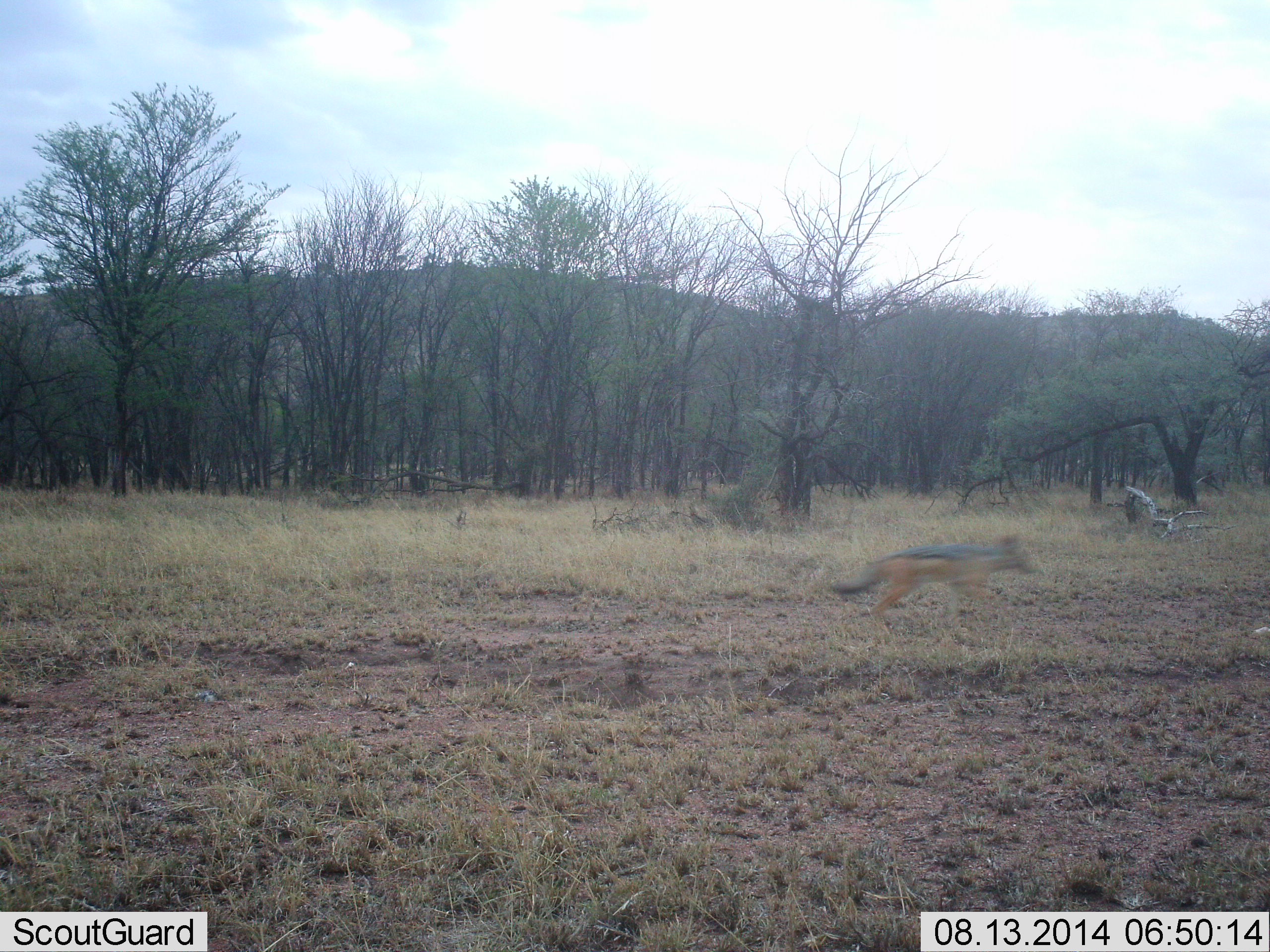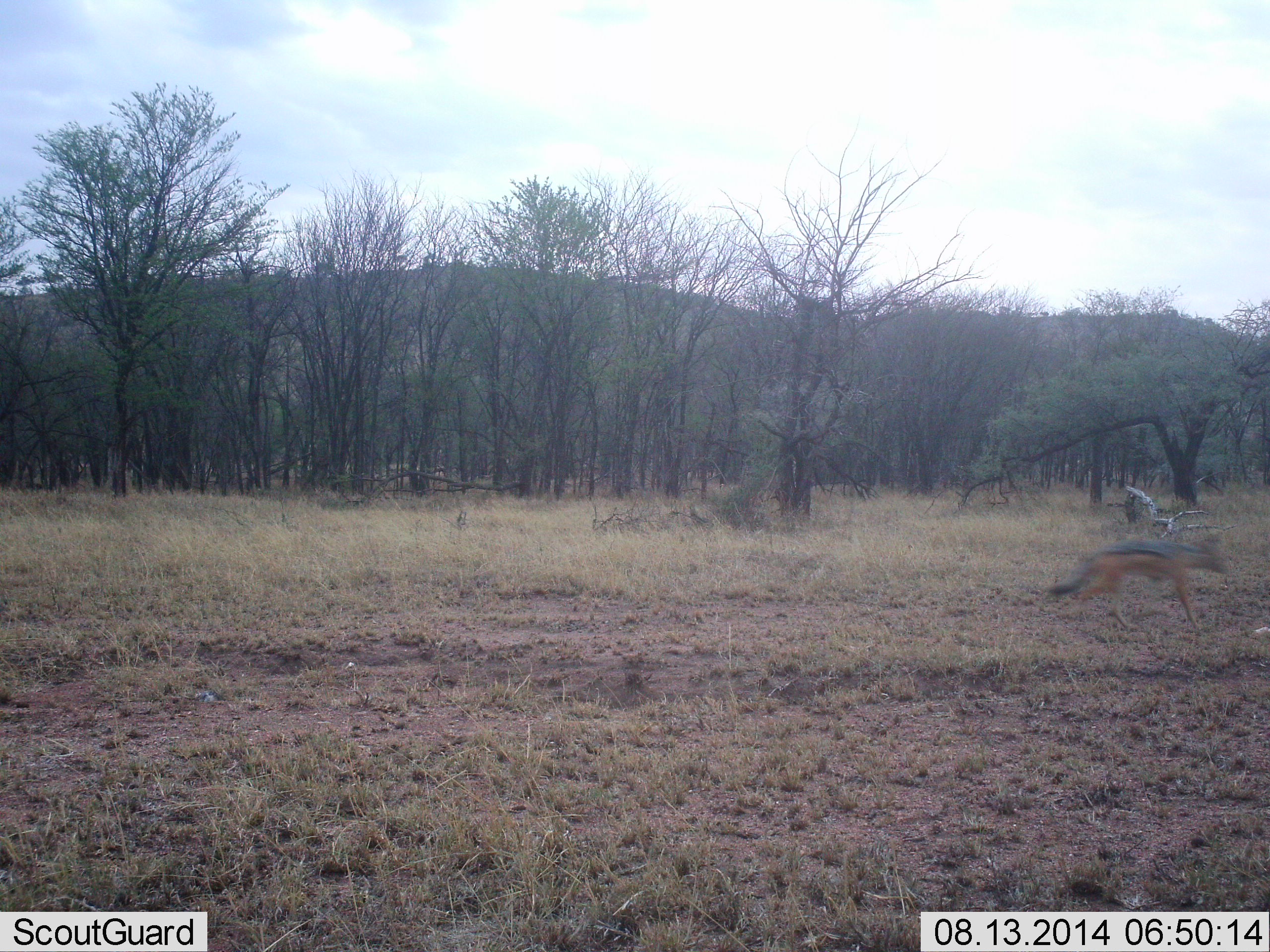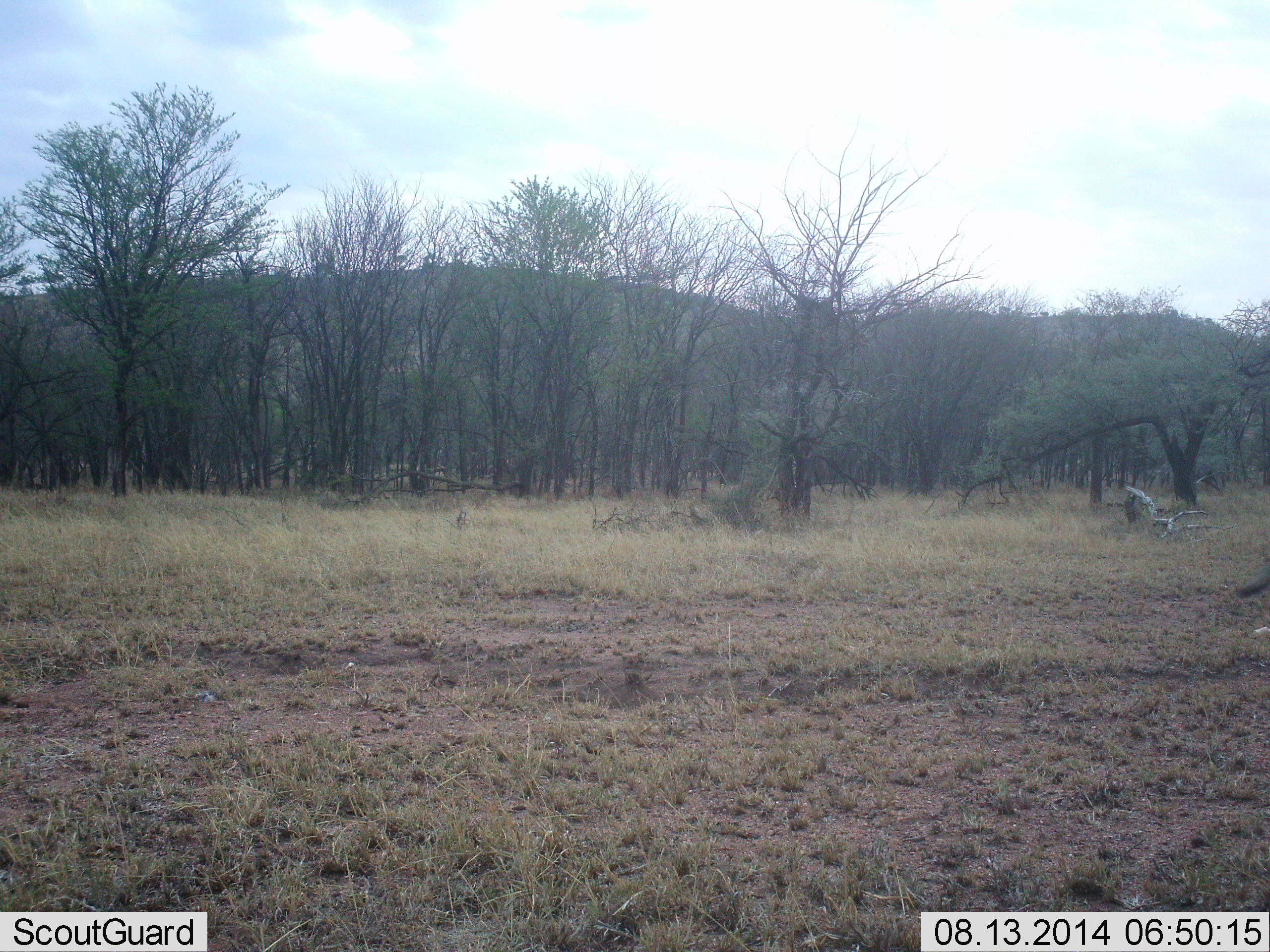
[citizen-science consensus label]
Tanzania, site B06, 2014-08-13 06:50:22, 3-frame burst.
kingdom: Animalia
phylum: Chordata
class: Mammalia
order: Carnivora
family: Canidae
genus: Lupulella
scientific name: Lupulella mesomelas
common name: black-backed jackal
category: jackal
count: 1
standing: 0%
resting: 0%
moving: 100%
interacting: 0%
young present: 0%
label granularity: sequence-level